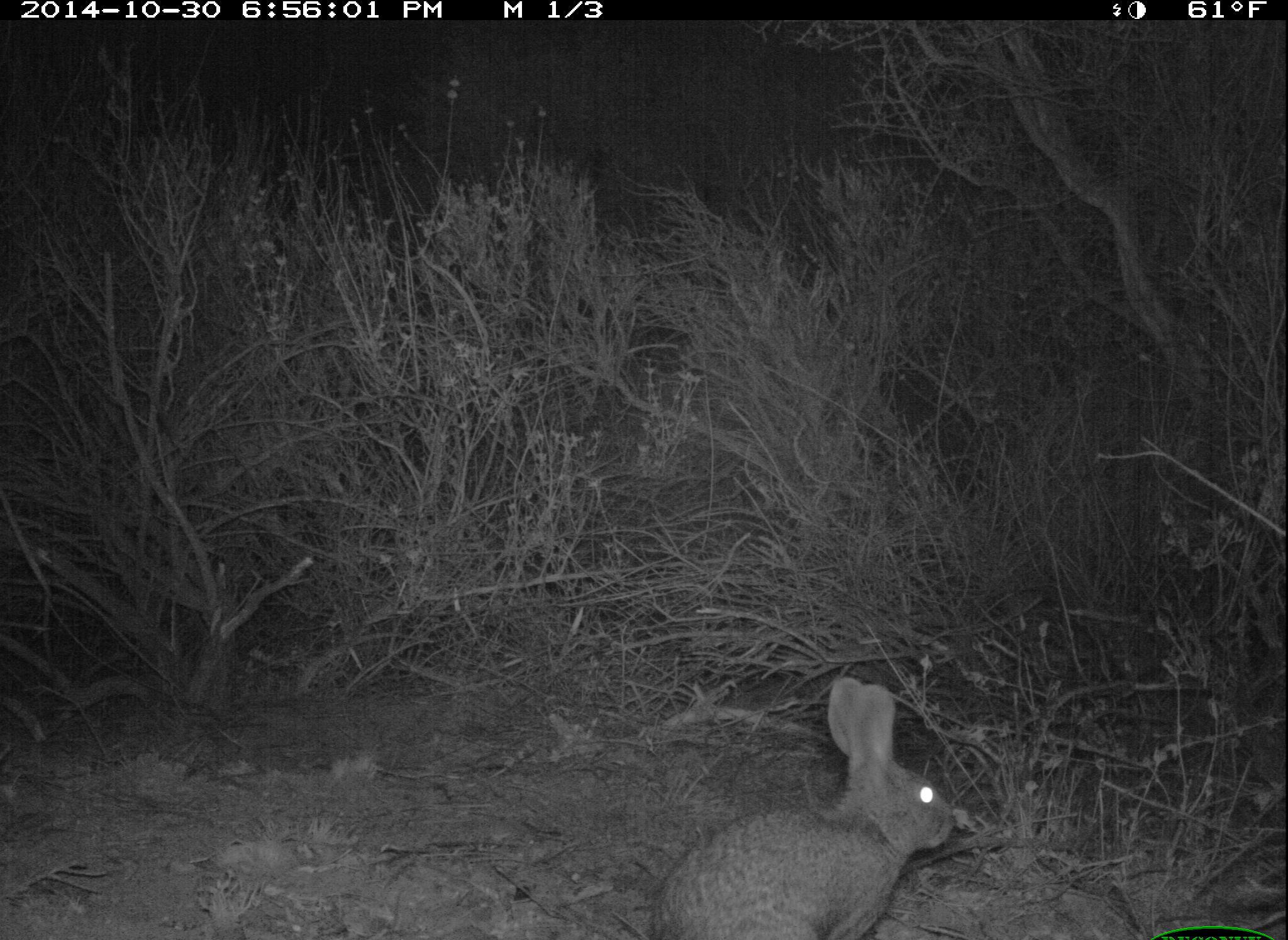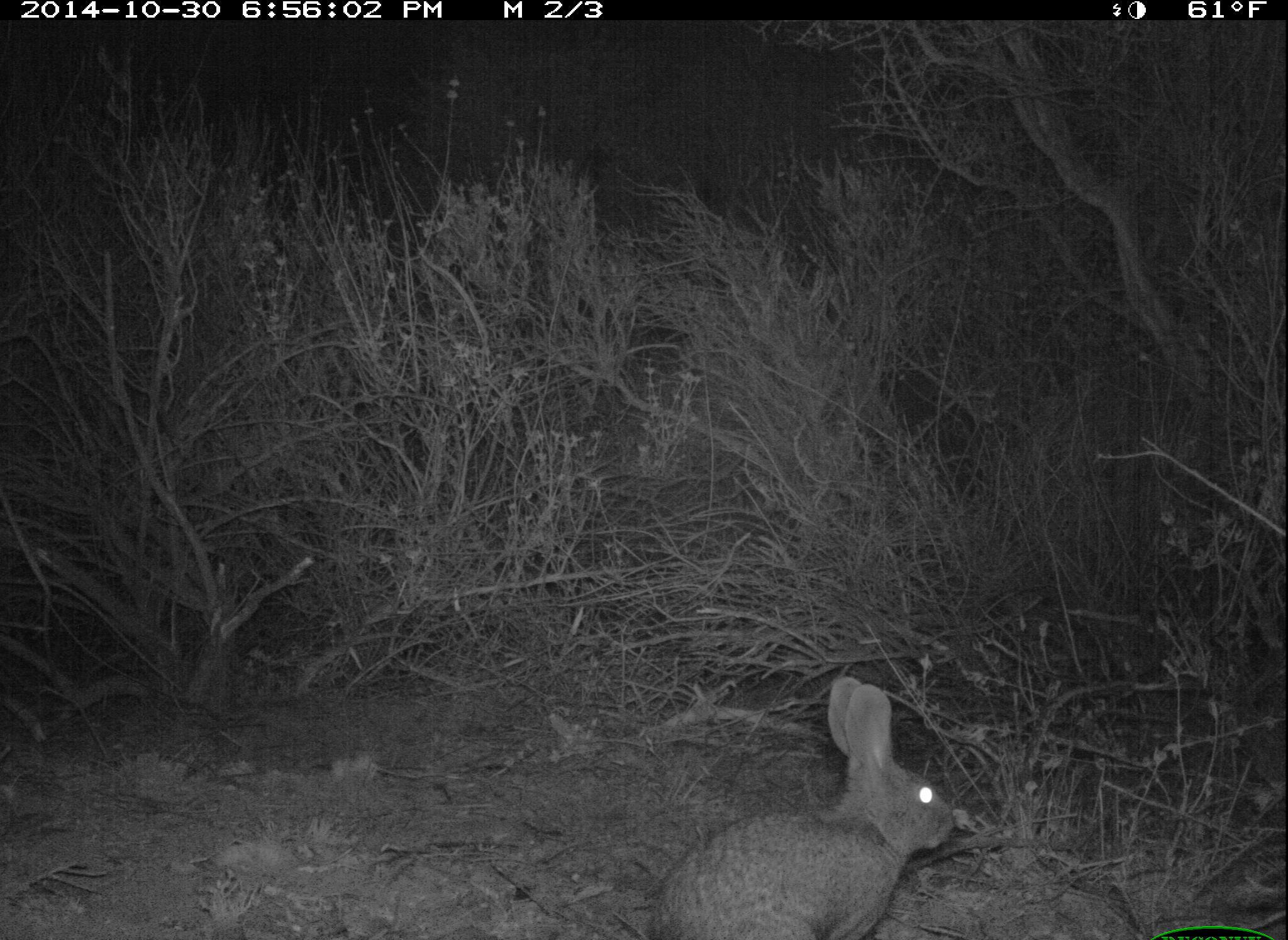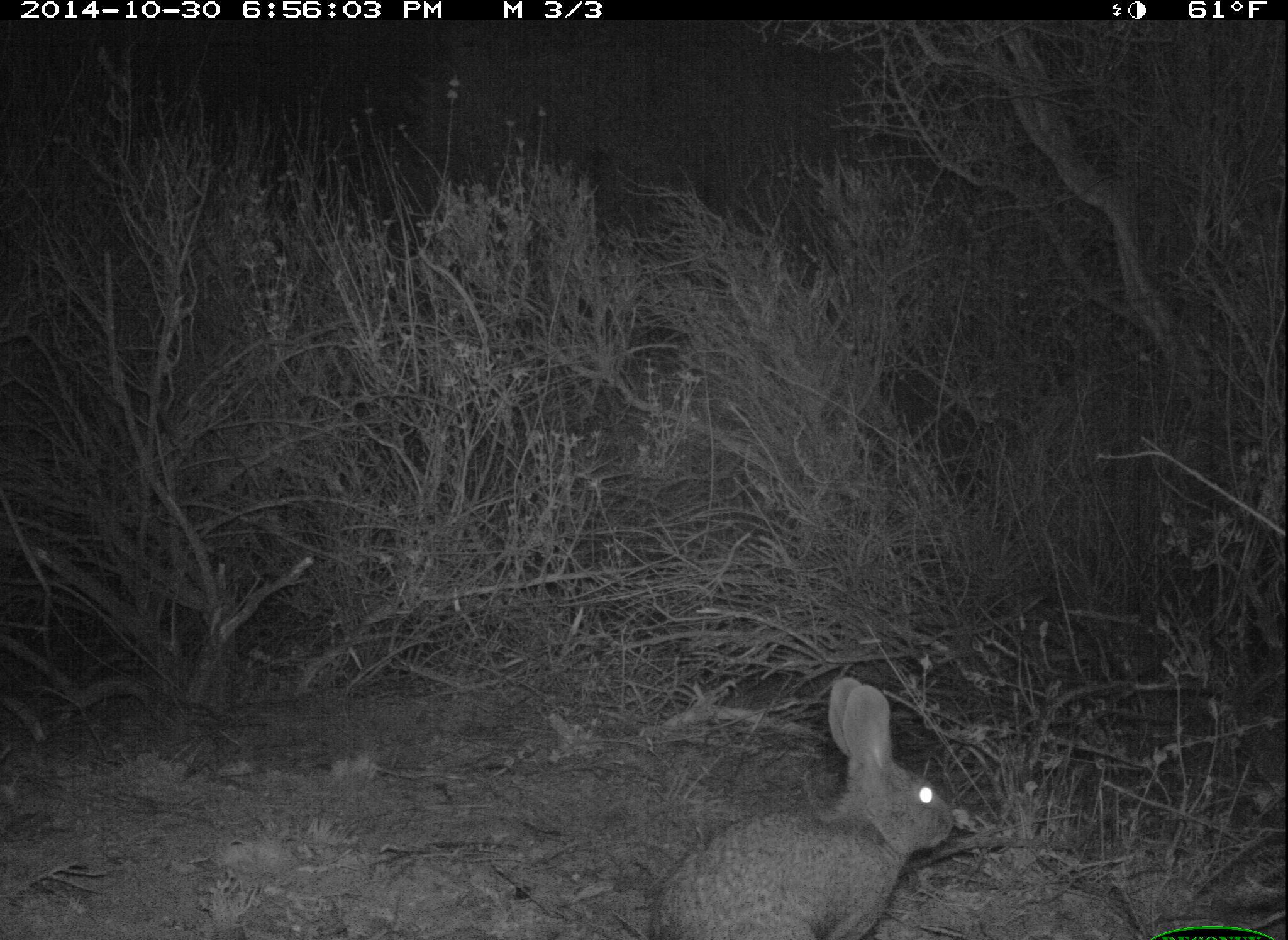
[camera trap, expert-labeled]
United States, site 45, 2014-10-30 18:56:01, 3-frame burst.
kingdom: Animalia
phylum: Chordata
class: Mammalia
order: Lagomorpha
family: Leporidae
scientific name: Leporidae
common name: rabbits and hares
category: rabbit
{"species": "rabbit (rabbits and hares) (Leporidae)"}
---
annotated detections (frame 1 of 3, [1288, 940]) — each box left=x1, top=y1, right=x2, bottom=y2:
rabbit: left=651, top=673, right=963, bottom=940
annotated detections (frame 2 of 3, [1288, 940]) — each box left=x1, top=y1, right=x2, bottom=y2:
rabbit: left=644, top=674, right=957, bottom=940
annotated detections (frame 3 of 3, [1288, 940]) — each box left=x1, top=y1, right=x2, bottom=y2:
rabbit: left=646, top=676, right=957, bottom=940